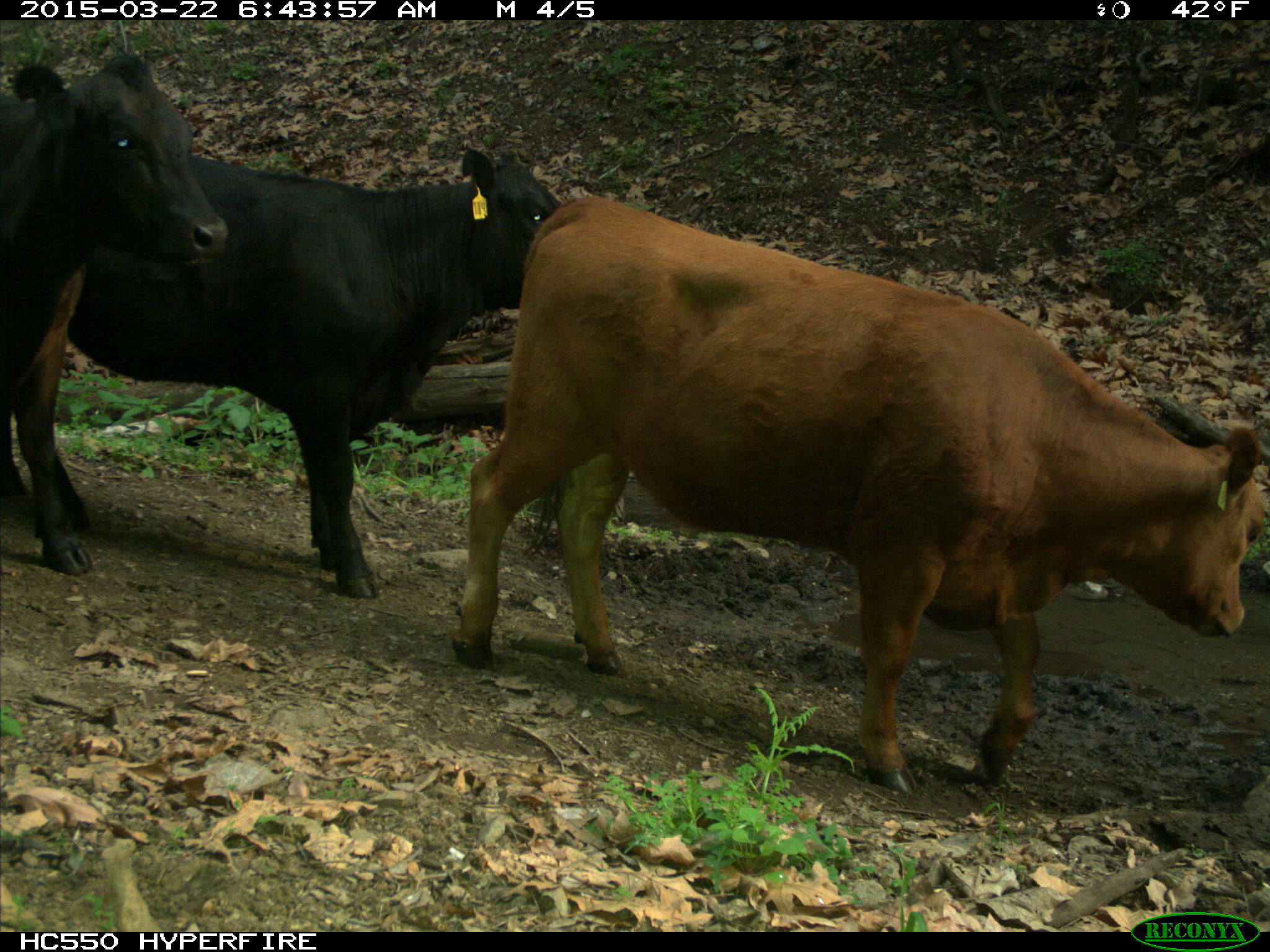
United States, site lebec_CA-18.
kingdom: Animalia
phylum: Chordata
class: Mammalia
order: Artiodactyla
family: Bovidae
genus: Bos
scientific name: Bos taurus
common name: domestic cow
Bos taurus (domestic cow).